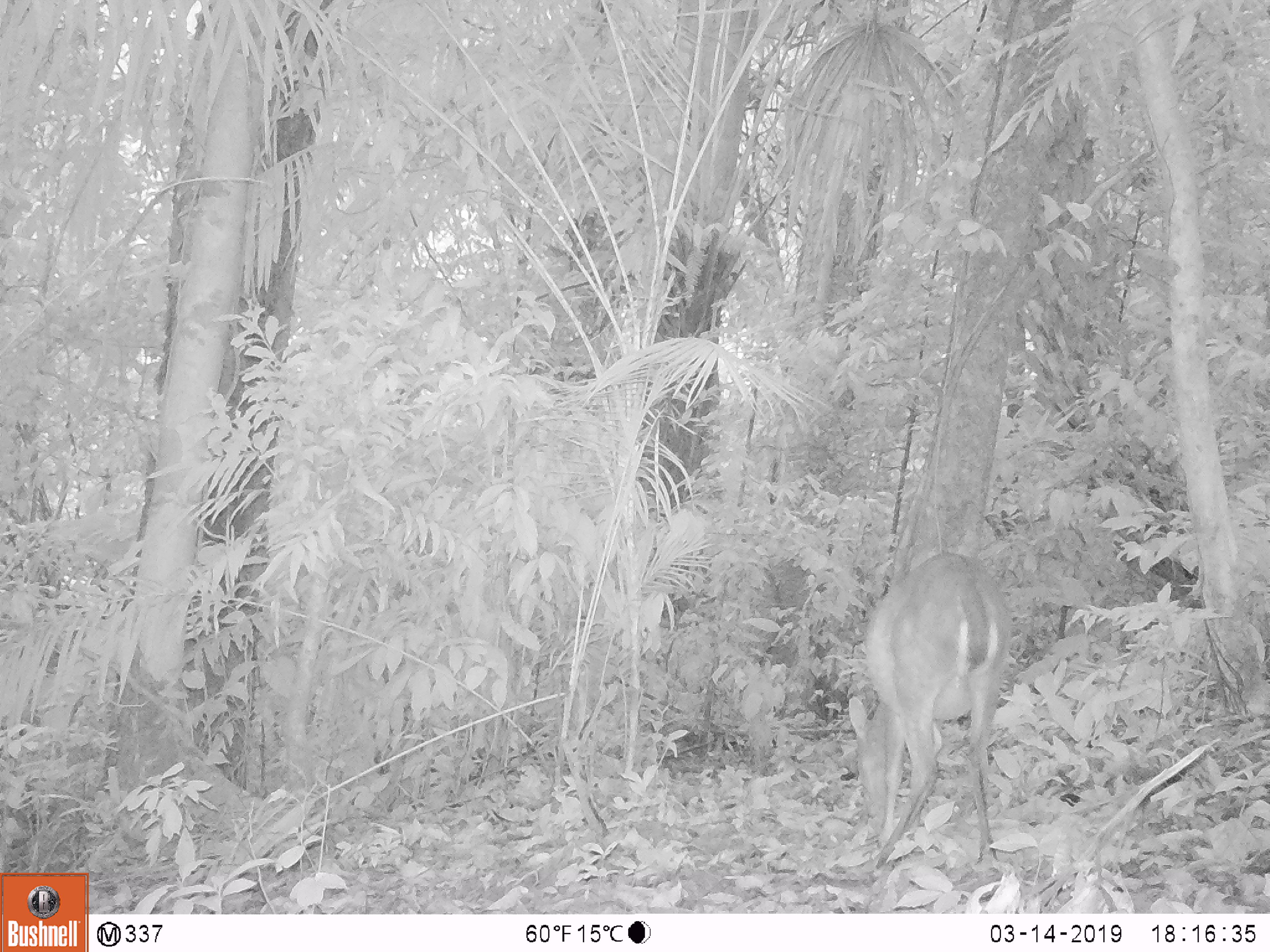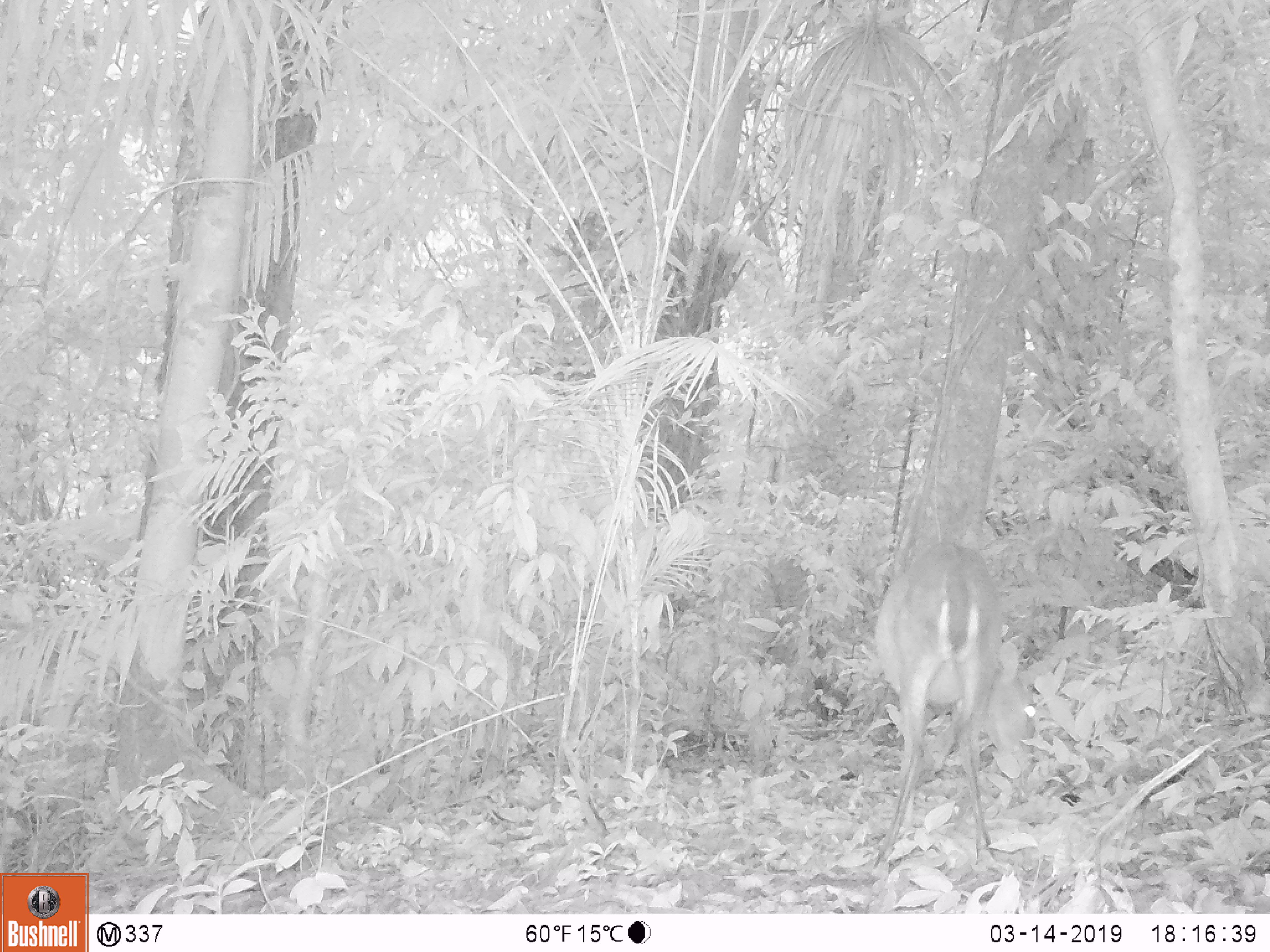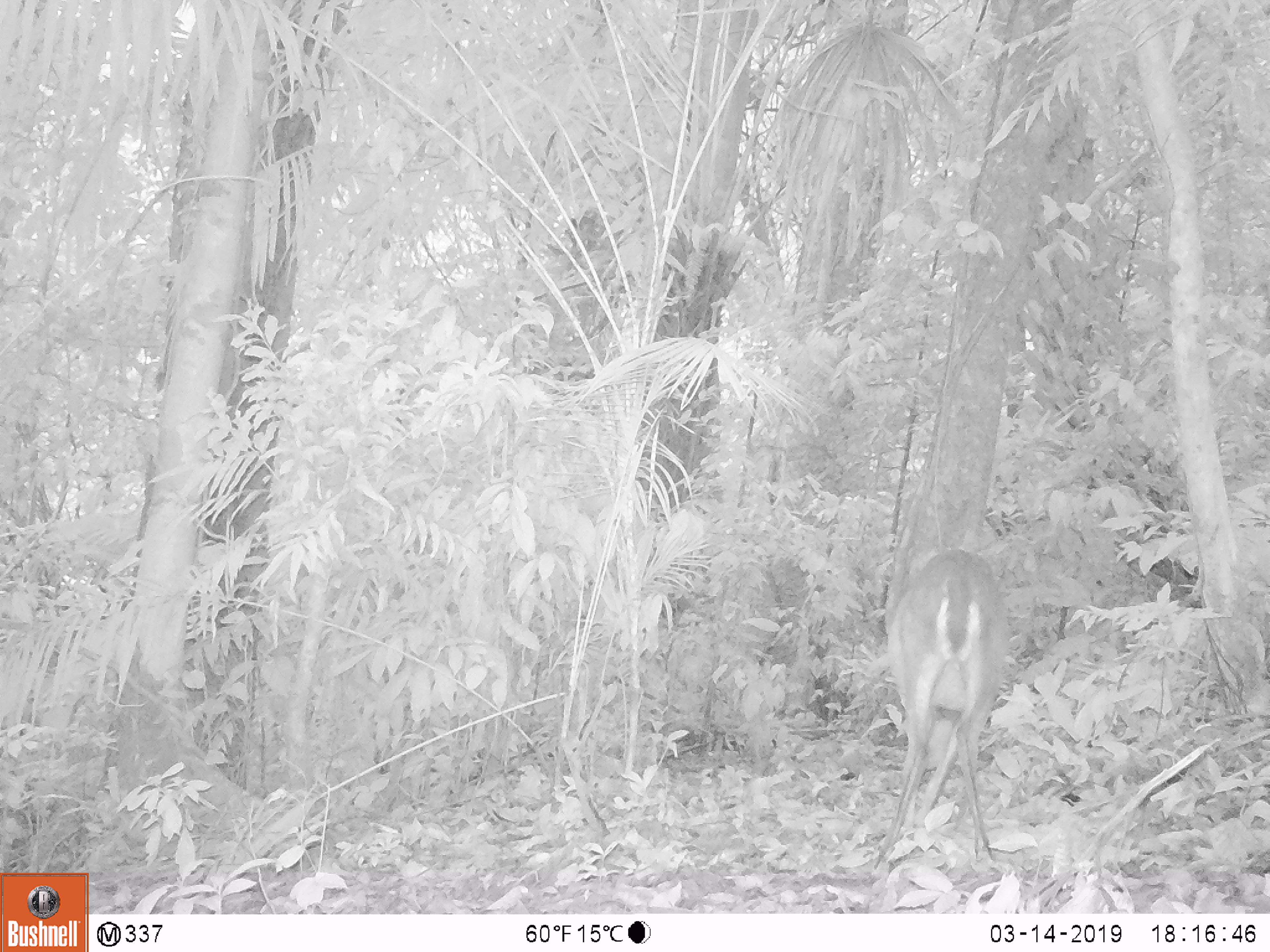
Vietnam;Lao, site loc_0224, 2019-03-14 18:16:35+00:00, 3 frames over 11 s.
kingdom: Animalia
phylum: Chordata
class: Mammalia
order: Artiodactyla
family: Cervidae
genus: Muntiacus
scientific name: Muntiacus vuquangensis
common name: large-antlered muntjac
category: large antlered muntjac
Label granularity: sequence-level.